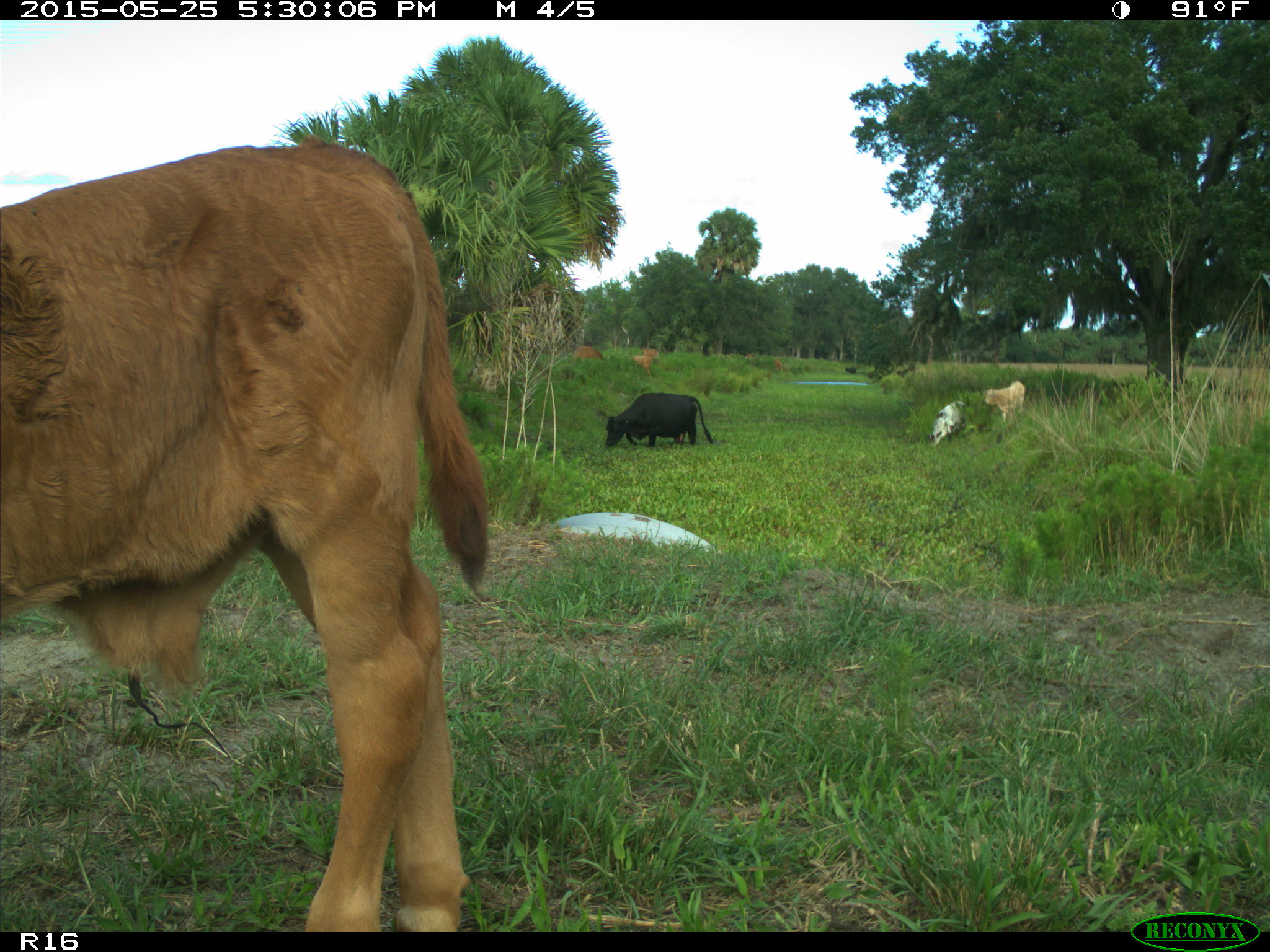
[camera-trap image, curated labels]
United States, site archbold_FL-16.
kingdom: Animalia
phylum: Chordata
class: Mammalia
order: Artiodactyla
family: Bovidae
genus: Bos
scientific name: Bos taurus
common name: domestic cow